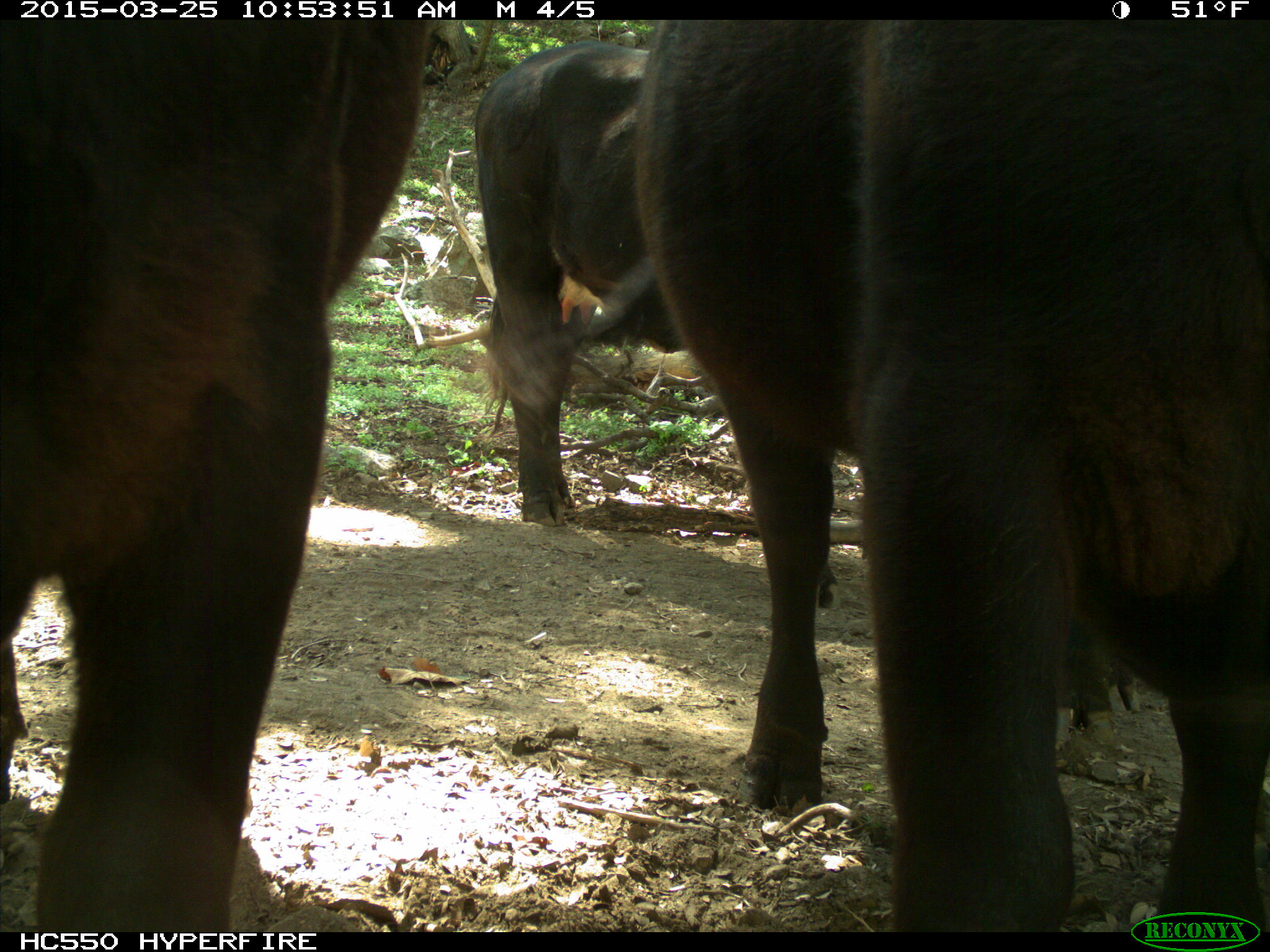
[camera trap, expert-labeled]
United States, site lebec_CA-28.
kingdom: Animalia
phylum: Chordata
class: Mammalia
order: Artiodactyla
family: Bovidae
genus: Bos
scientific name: Bos taurus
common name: domestic cow